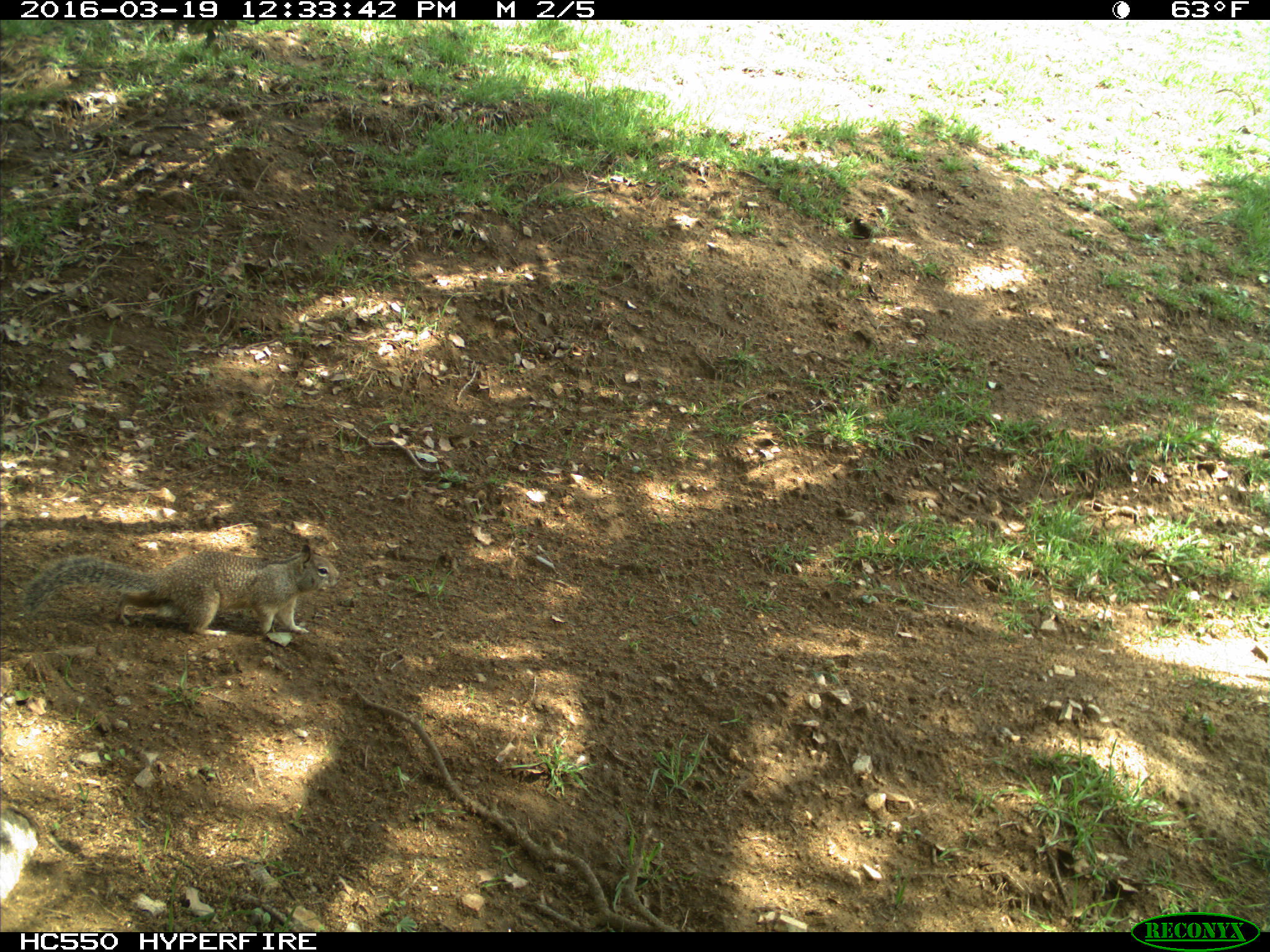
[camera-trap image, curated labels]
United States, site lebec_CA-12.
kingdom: Animalia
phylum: Chordata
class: Mammalia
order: Rodentia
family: Sciuridae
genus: Otospermophilus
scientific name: Otospermophilus beecheyi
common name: california ground squirrel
Otospermophilus beecheyi (california ground squirrel).